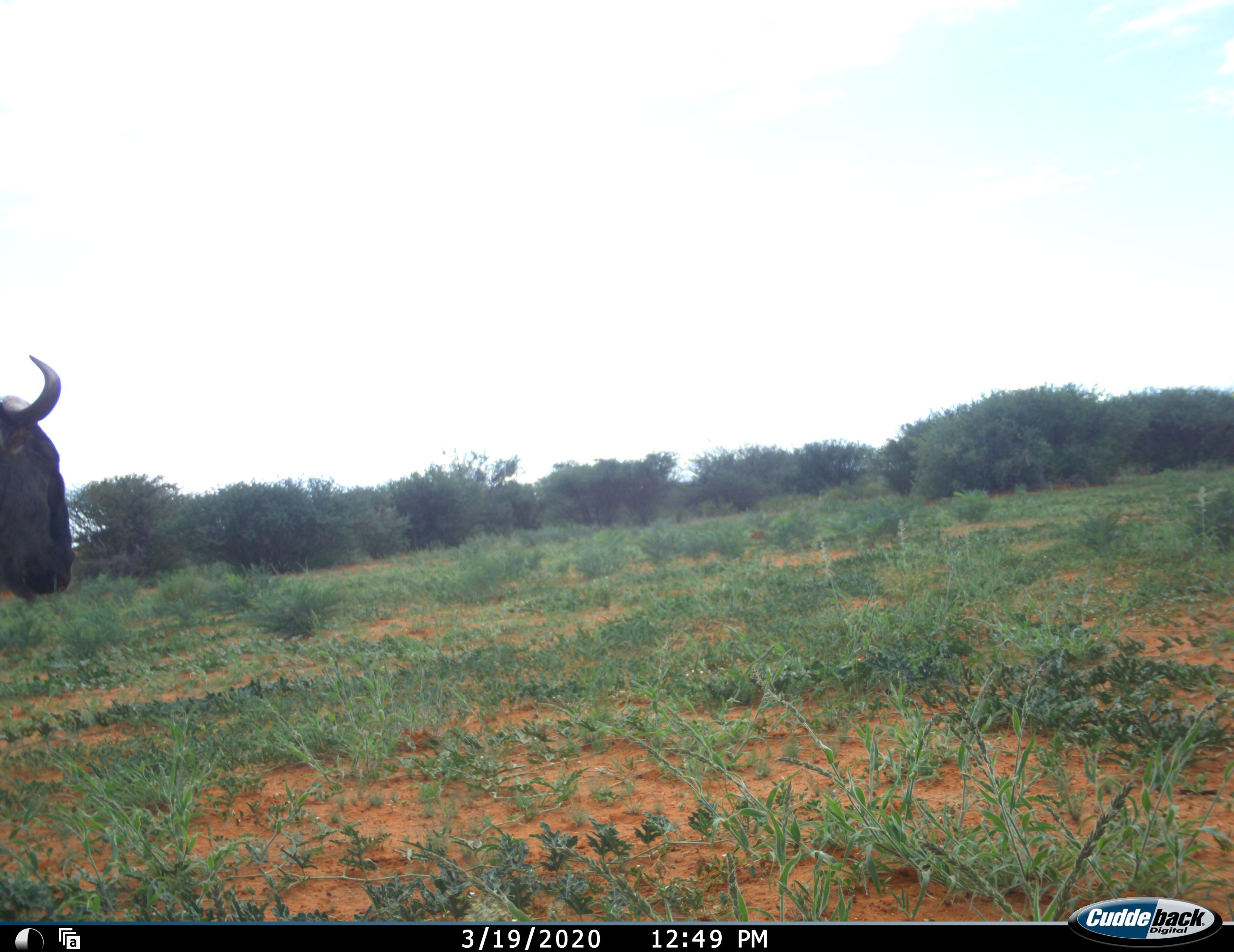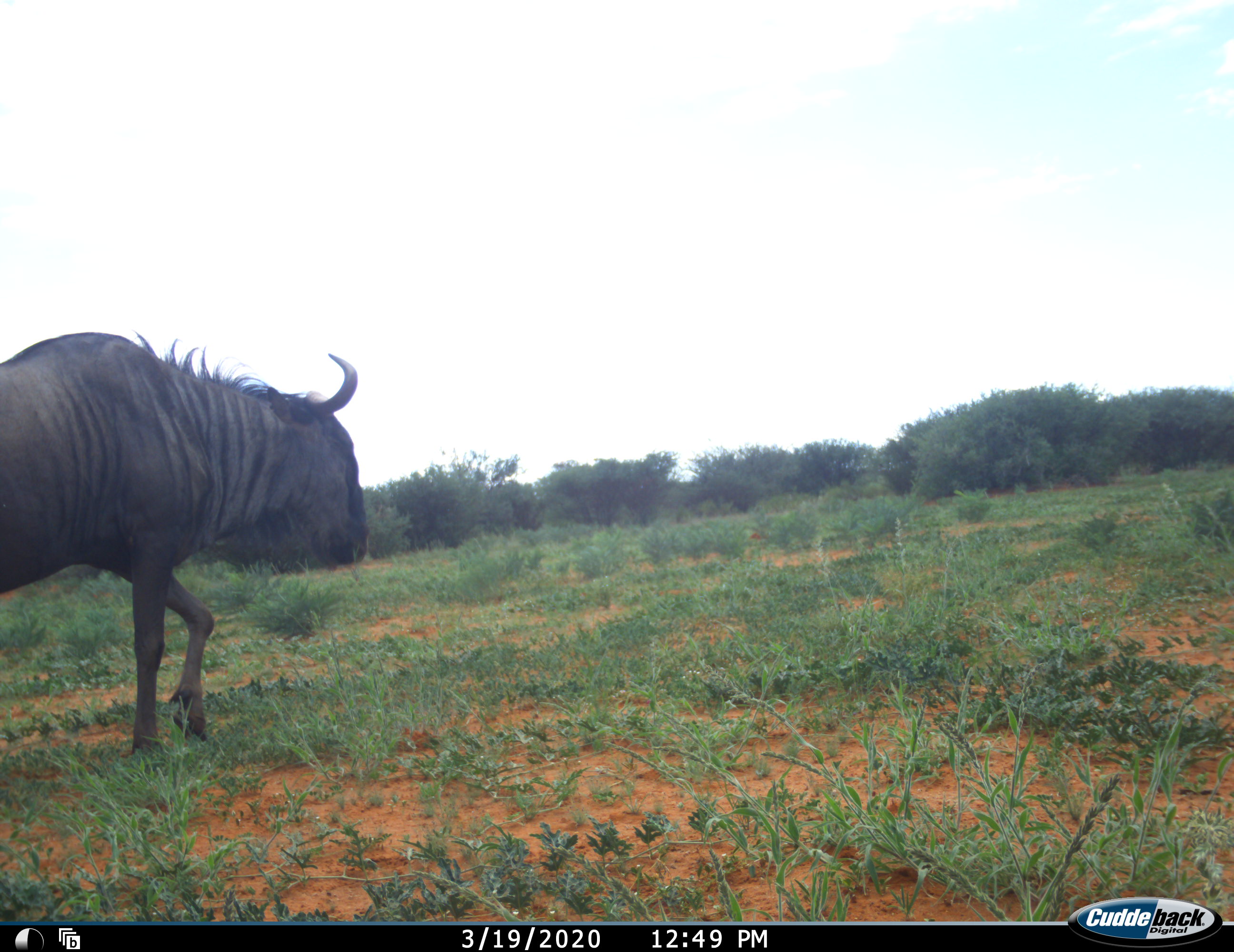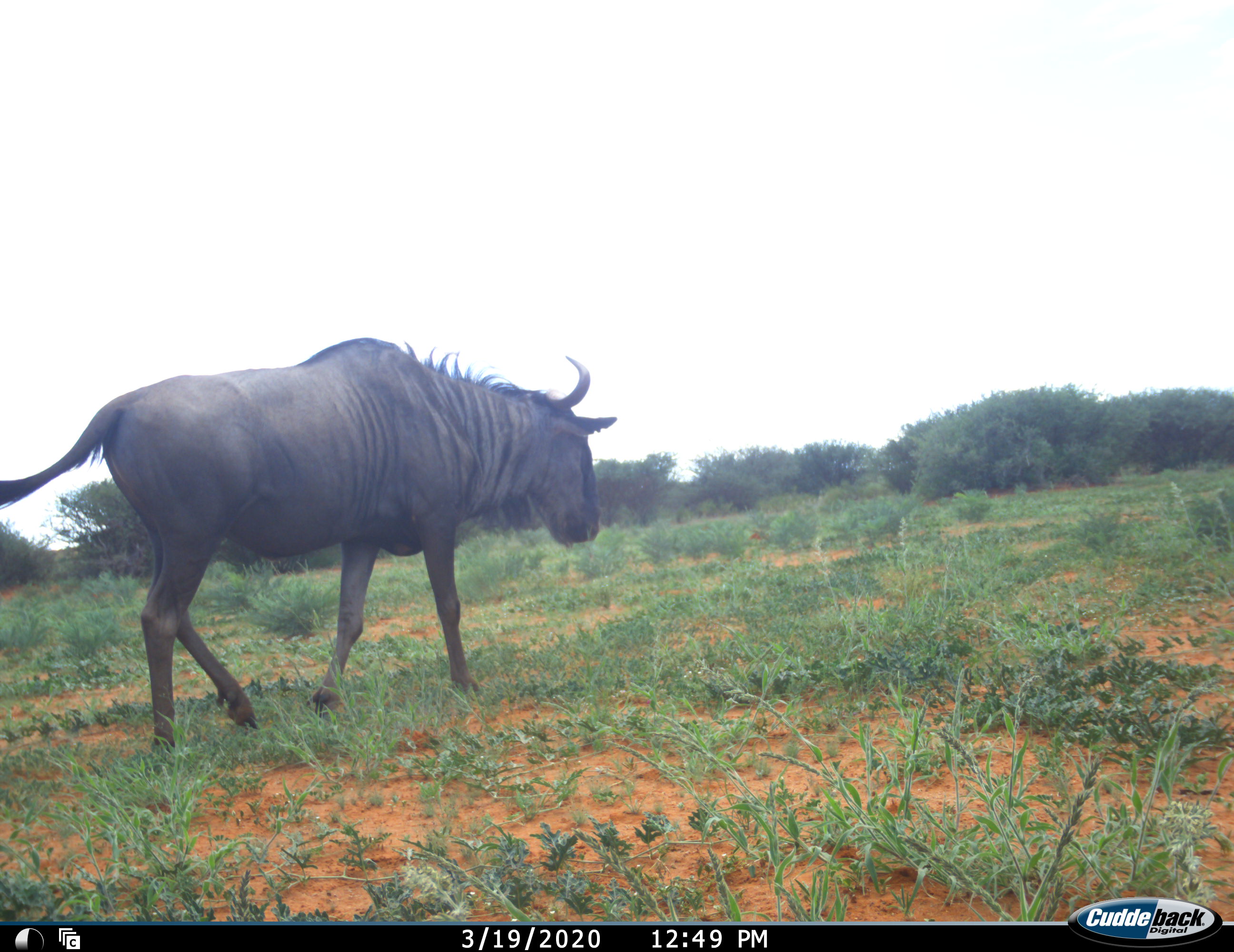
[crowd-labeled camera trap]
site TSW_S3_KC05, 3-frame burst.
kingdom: Animalia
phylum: Chordata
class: Mammalia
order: Artiodactyla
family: Bovidae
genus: Connochaetes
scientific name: Connochaetes taurinus taurinus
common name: blue wildebeest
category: wildebeestblue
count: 1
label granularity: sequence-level